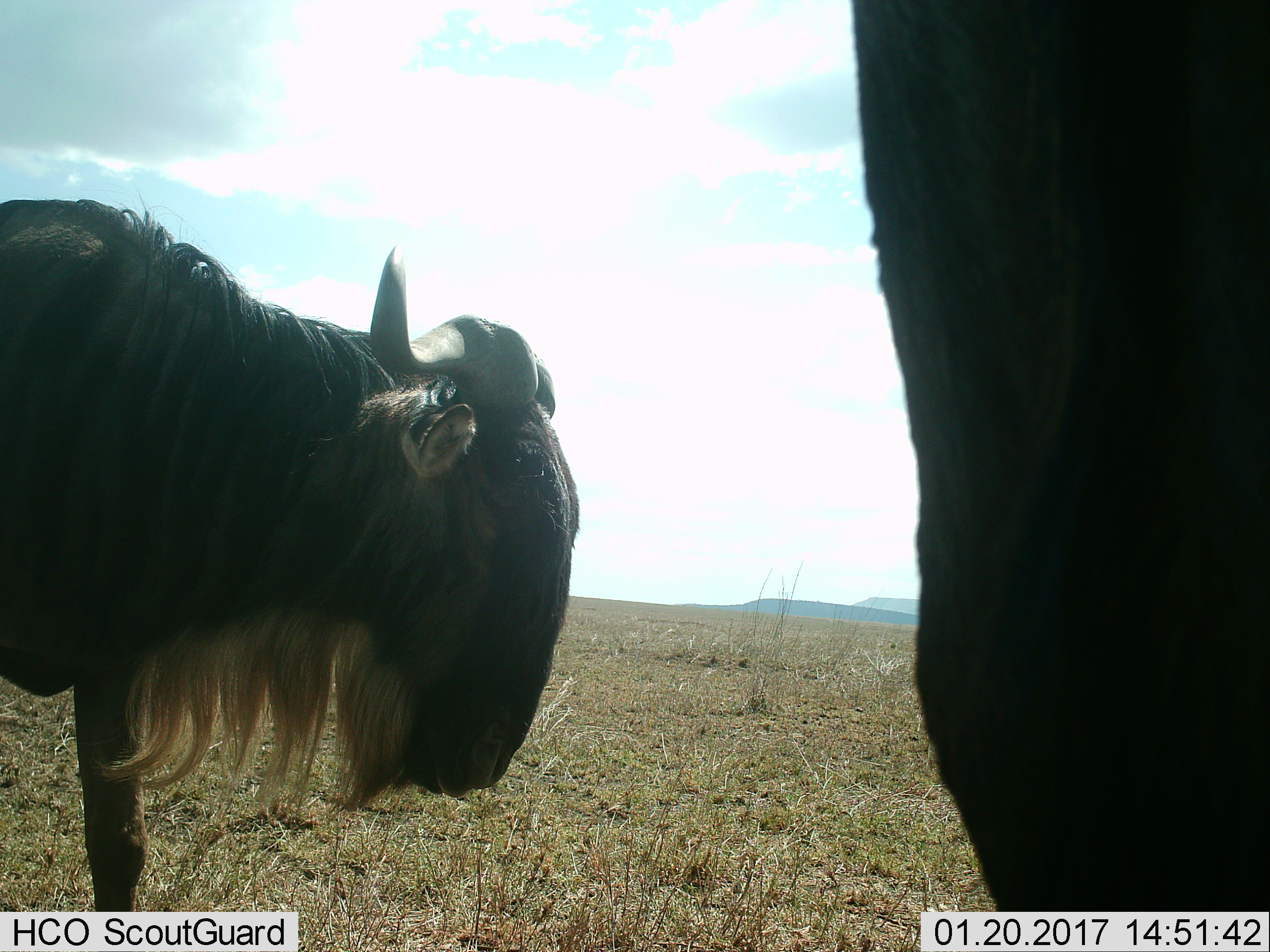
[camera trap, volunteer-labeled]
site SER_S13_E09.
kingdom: Animalia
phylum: Chordata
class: Mammalia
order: Artiodactyla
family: Bovidae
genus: Connochaetes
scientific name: Connochaetes taurinus taurinus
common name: blue wildebeest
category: wildebeestblue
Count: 2.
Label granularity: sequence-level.